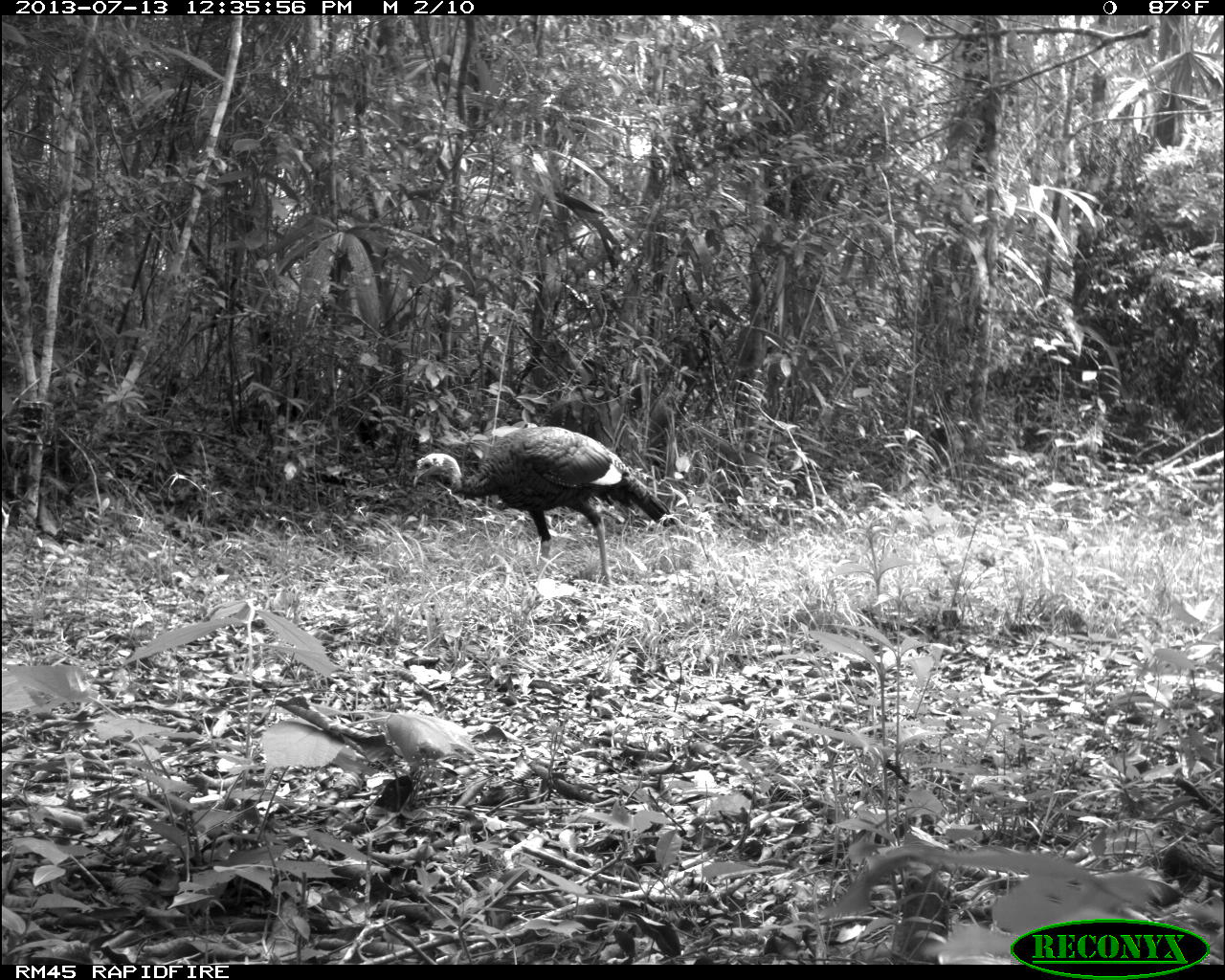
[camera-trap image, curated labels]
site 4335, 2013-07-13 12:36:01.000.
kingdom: Animalia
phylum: Chordata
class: Aves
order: Galliformes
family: Phasianidae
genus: Meleagris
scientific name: Meleagris ocellata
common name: ocellated turkey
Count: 1.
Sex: female.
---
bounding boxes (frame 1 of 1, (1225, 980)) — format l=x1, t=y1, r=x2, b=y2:
meleagris ocellata: l=410, t=424, r=679, b=587